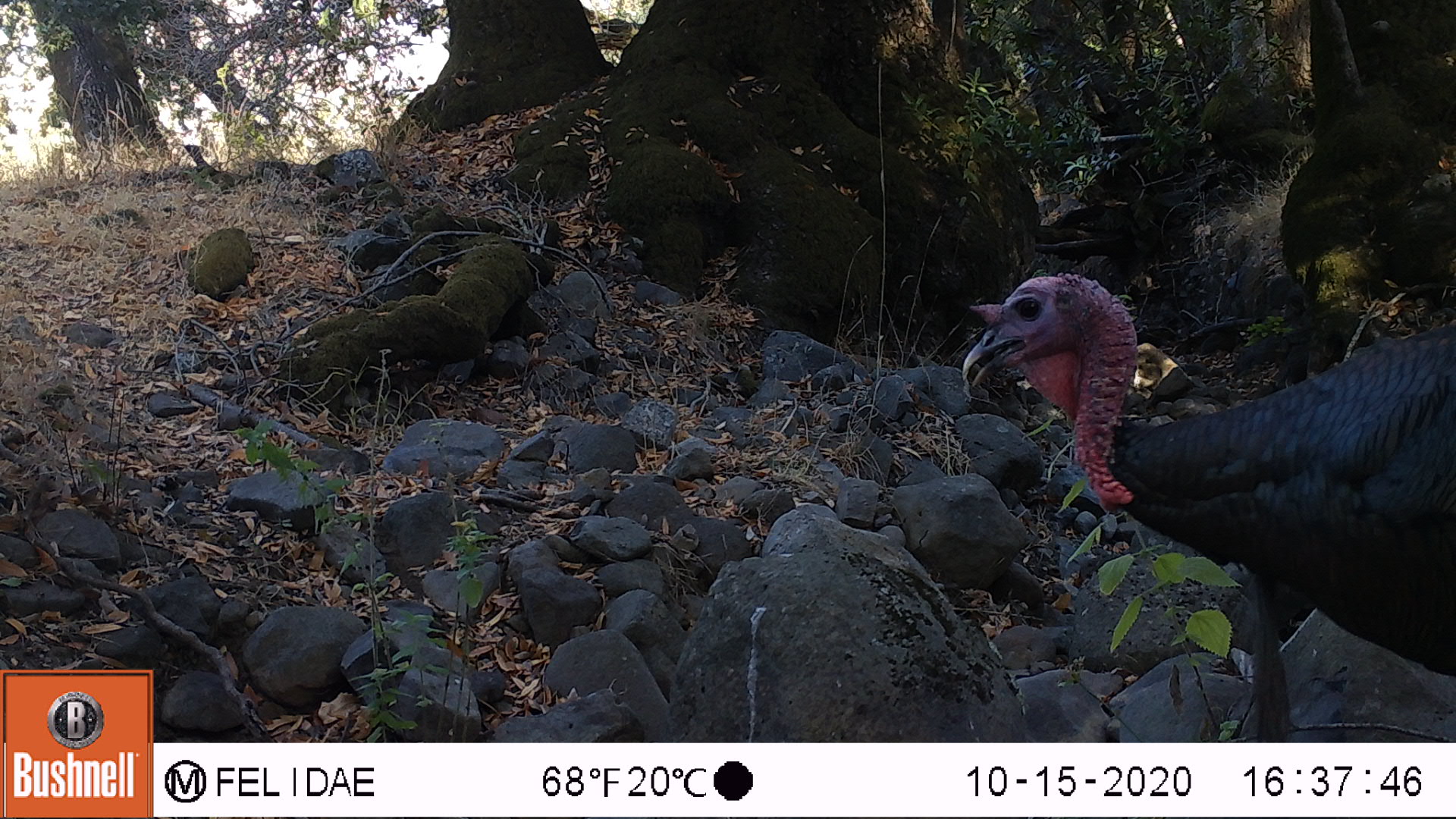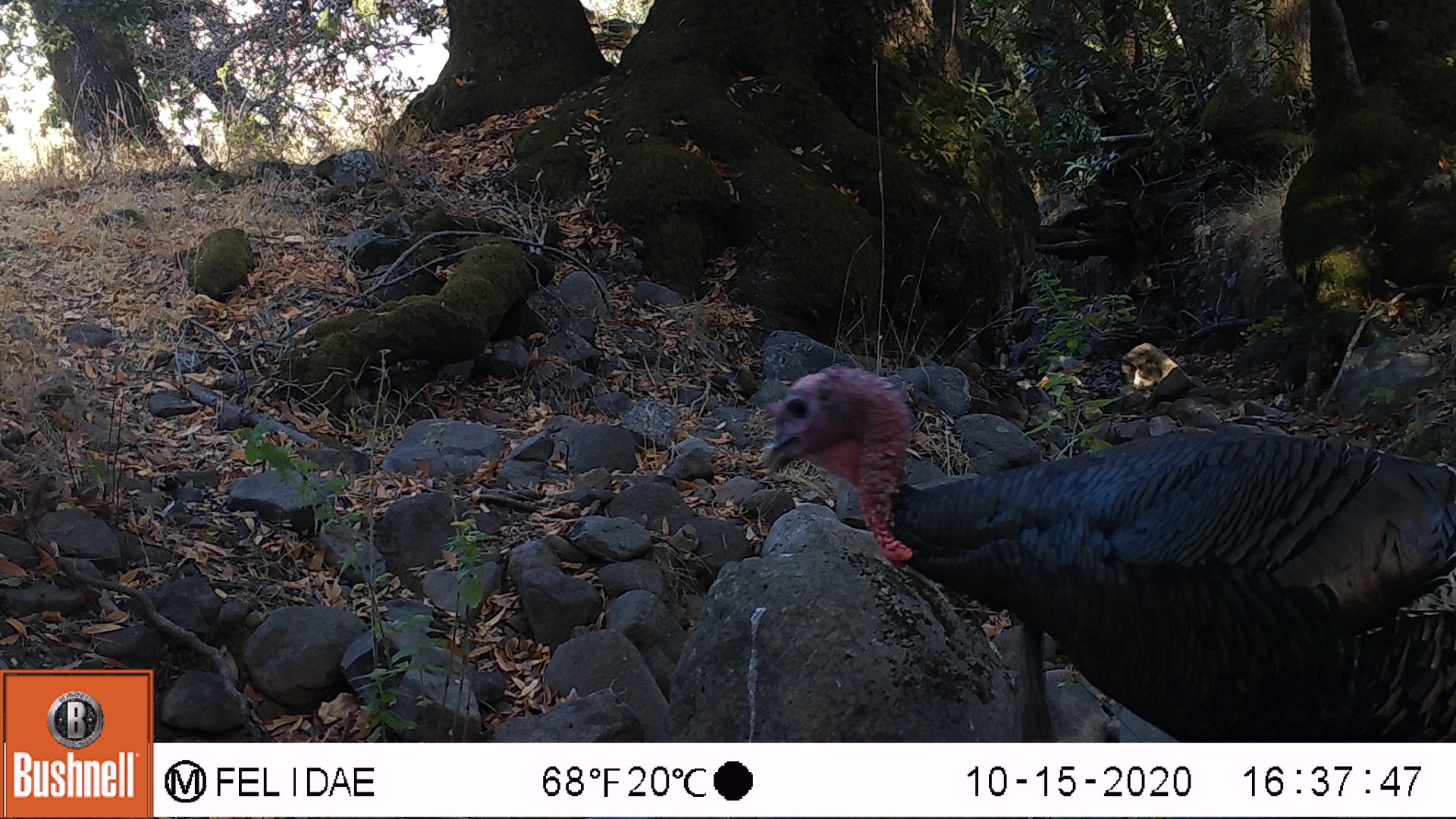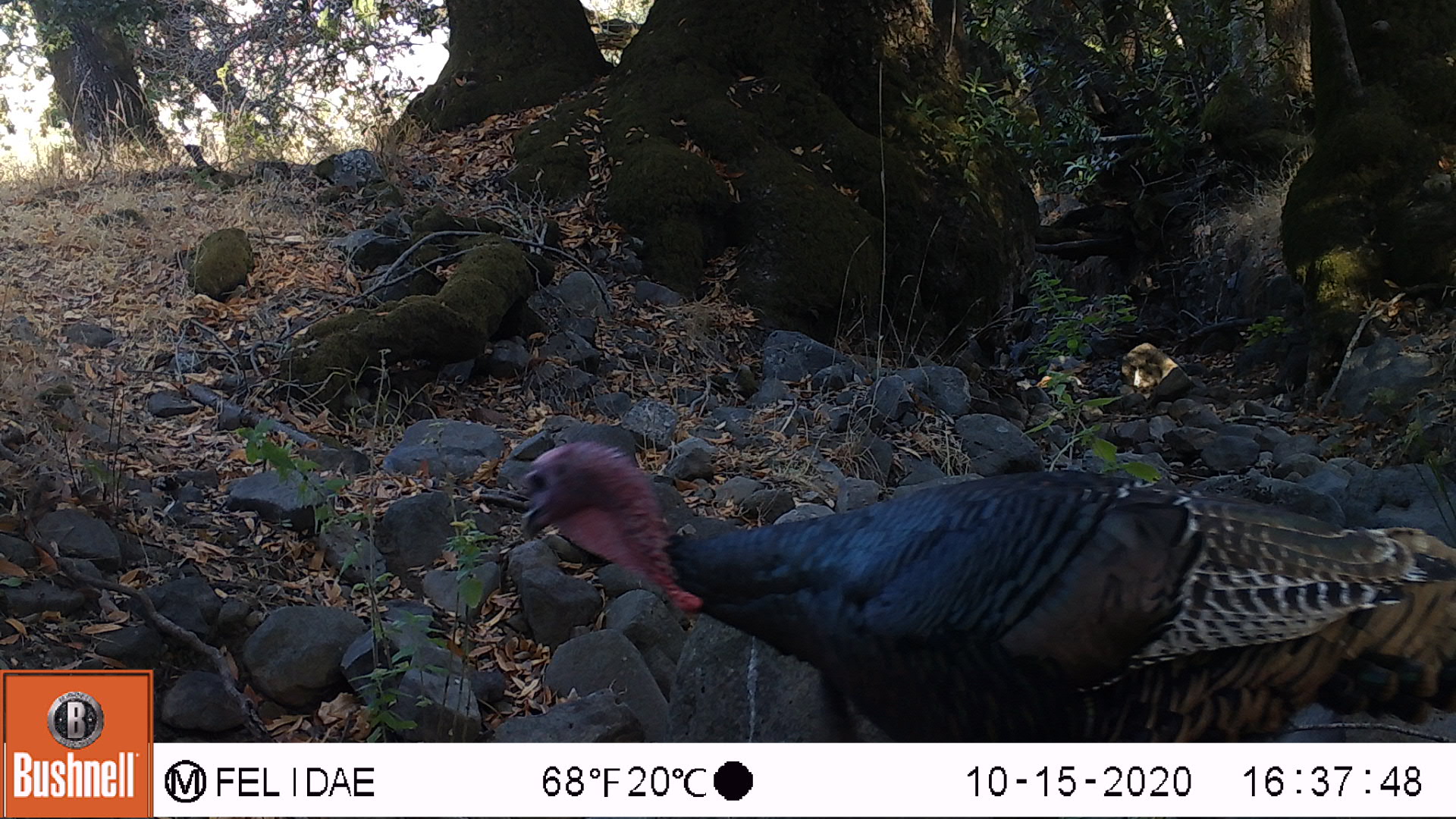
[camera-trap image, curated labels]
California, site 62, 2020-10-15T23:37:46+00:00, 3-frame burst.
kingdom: Animalia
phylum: Chordata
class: Aves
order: Galliformes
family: Phasianidae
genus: Meleagris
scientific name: Meleagris gallopavo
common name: turkey